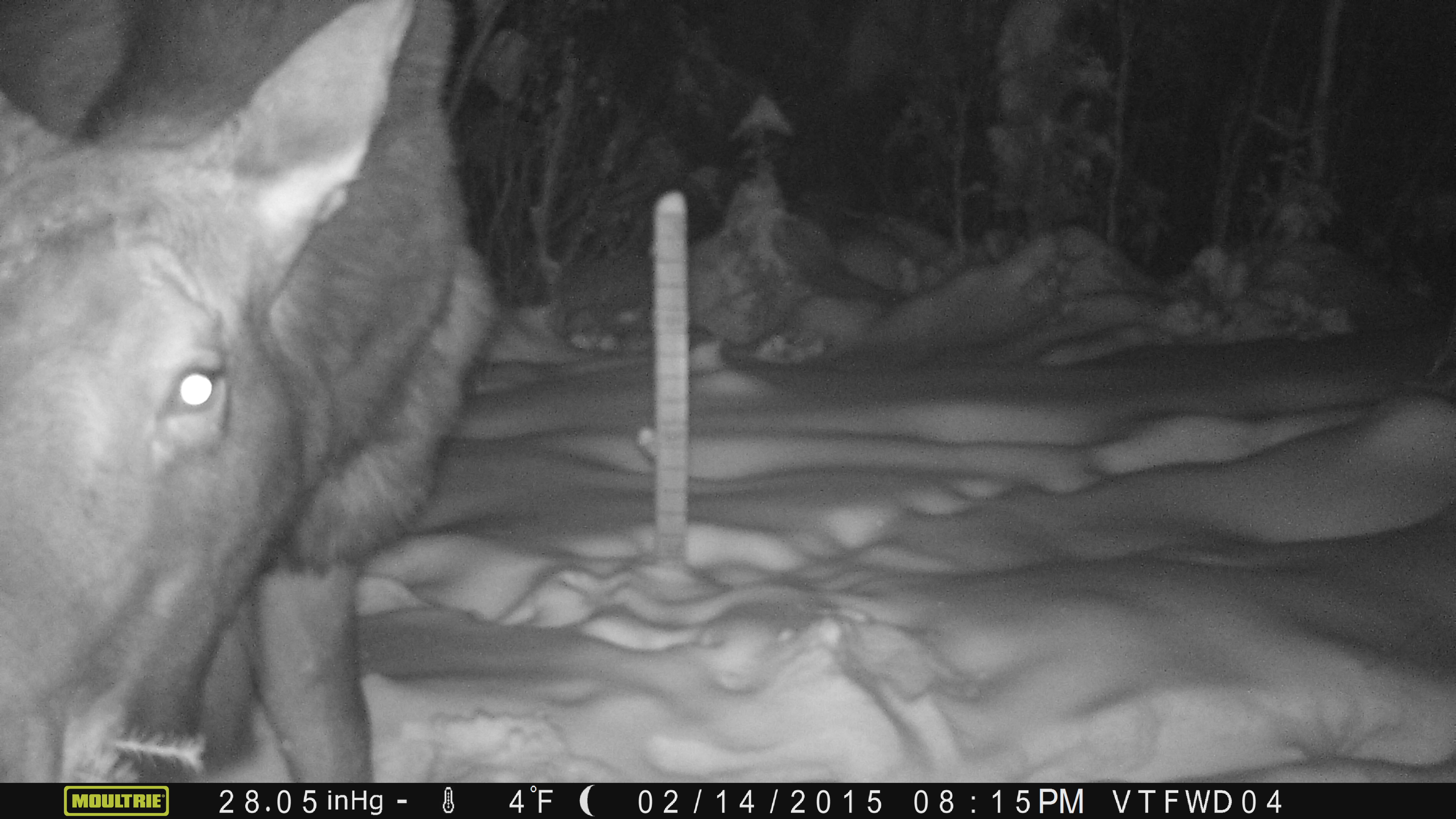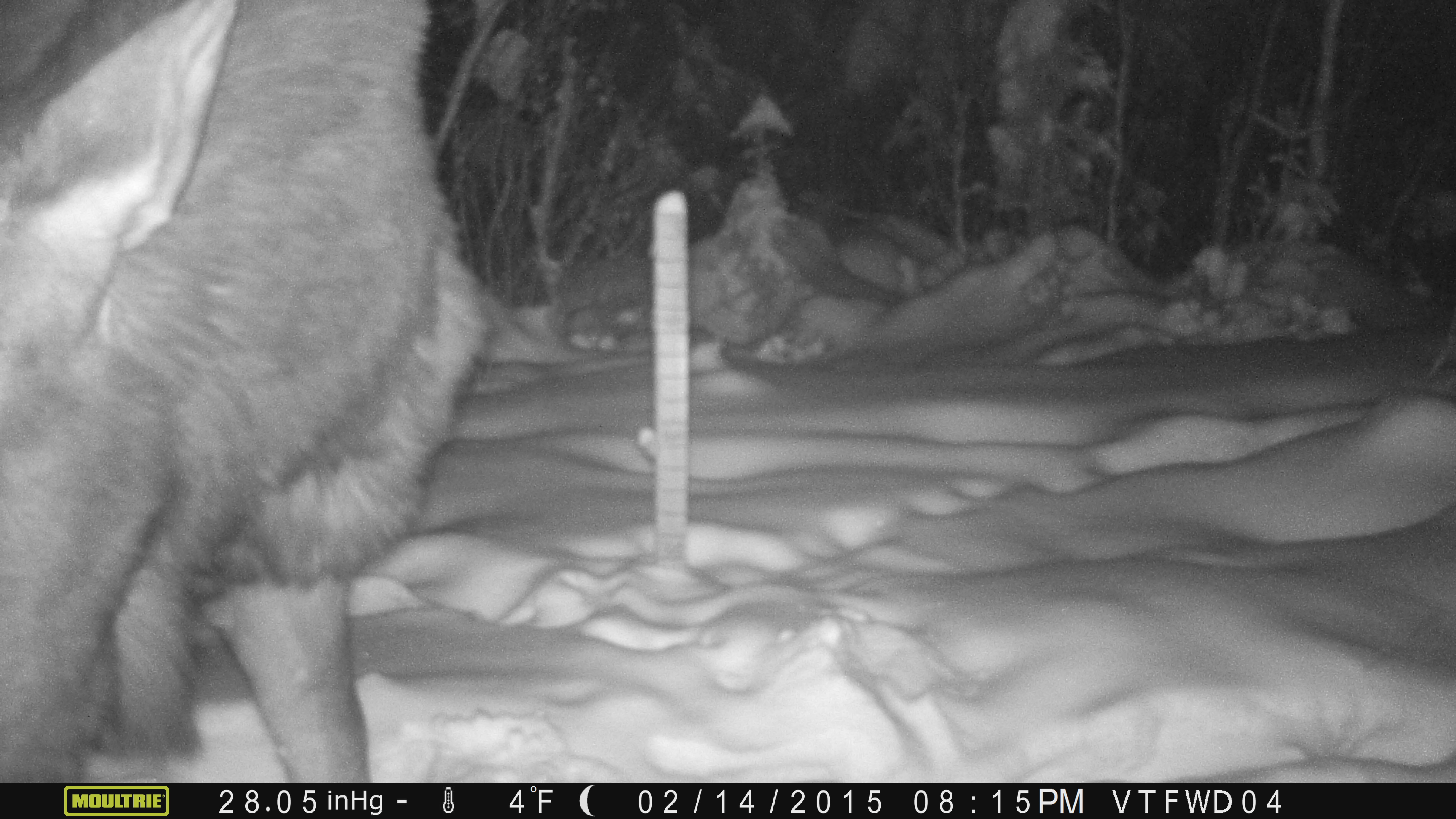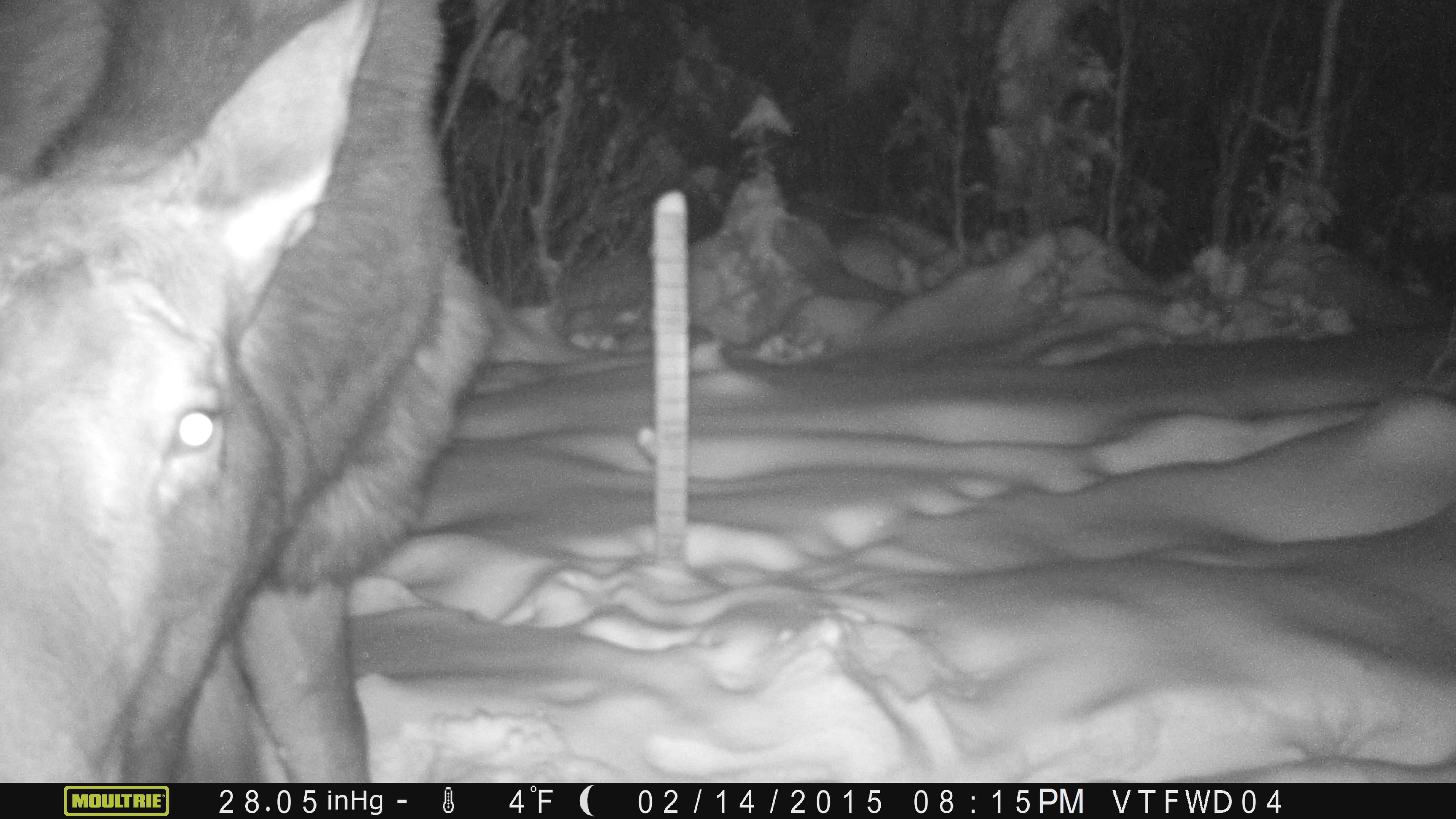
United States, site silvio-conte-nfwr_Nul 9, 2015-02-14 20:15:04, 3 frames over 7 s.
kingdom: Animalia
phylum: Chordata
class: Mammalia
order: Artiodactyla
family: Cervidae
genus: Alces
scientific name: Alces alces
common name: moose